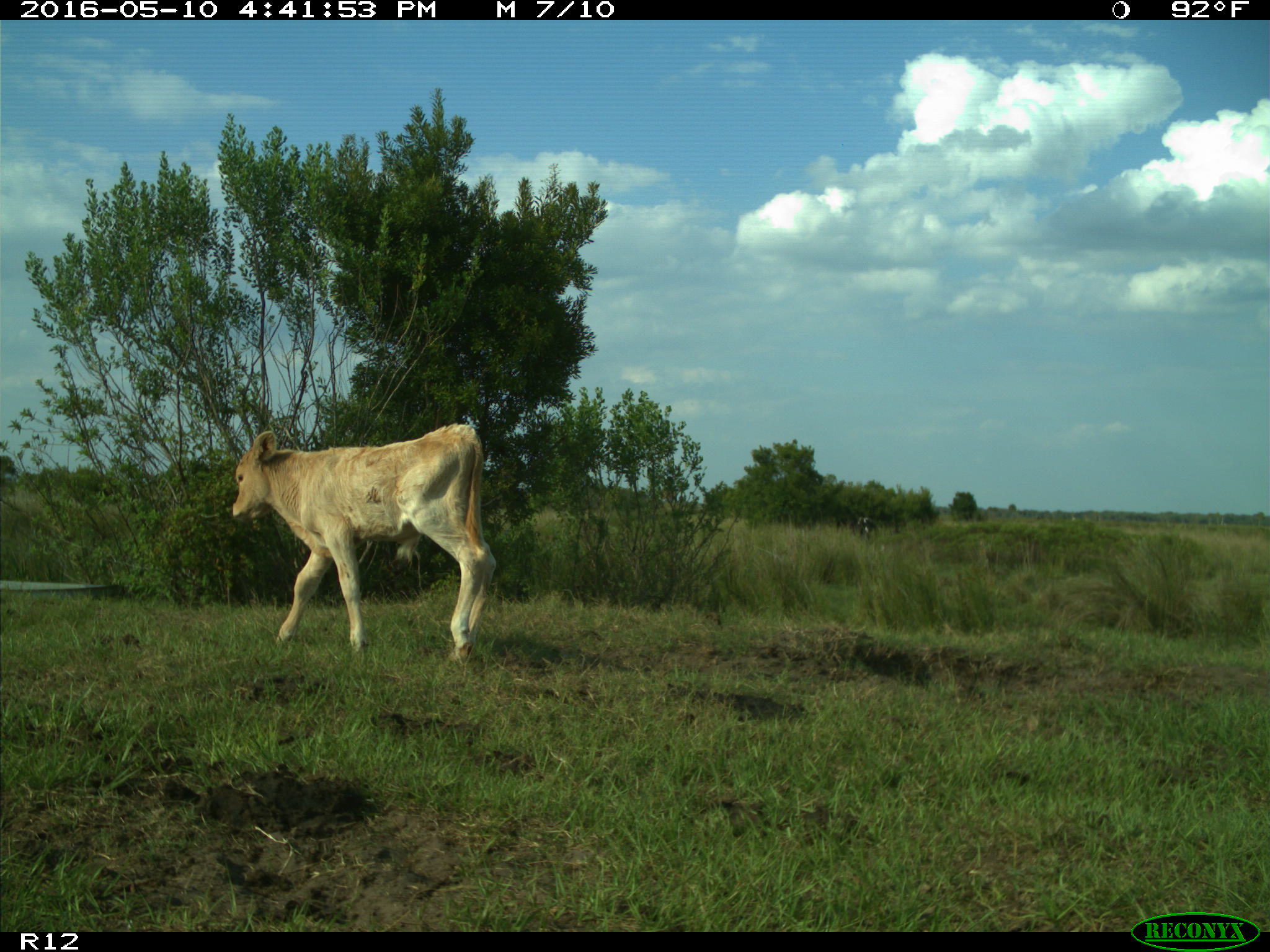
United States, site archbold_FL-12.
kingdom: Animalia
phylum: Chordata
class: Mammalia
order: Artiodactyla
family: Bovidae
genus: Bos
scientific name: Bos taurus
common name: domestic cow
Bos taurus (domestic cow).